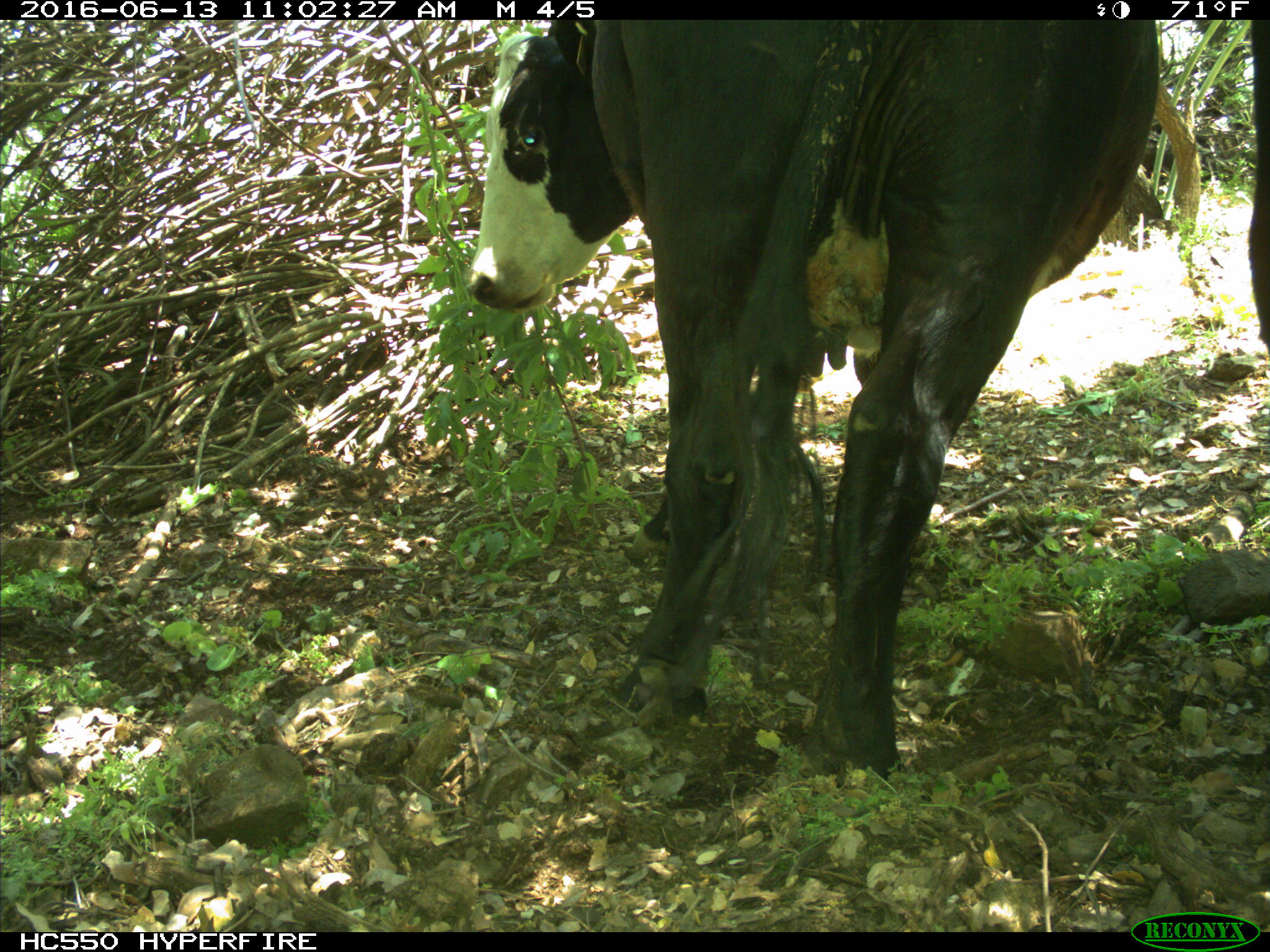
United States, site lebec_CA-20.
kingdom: Animalia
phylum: Chordata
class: Mammalia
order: Artiodactyla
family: Bovidae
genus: Bos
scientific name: Bos taurus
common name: domestic cow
Bos taurus (domestic cow).